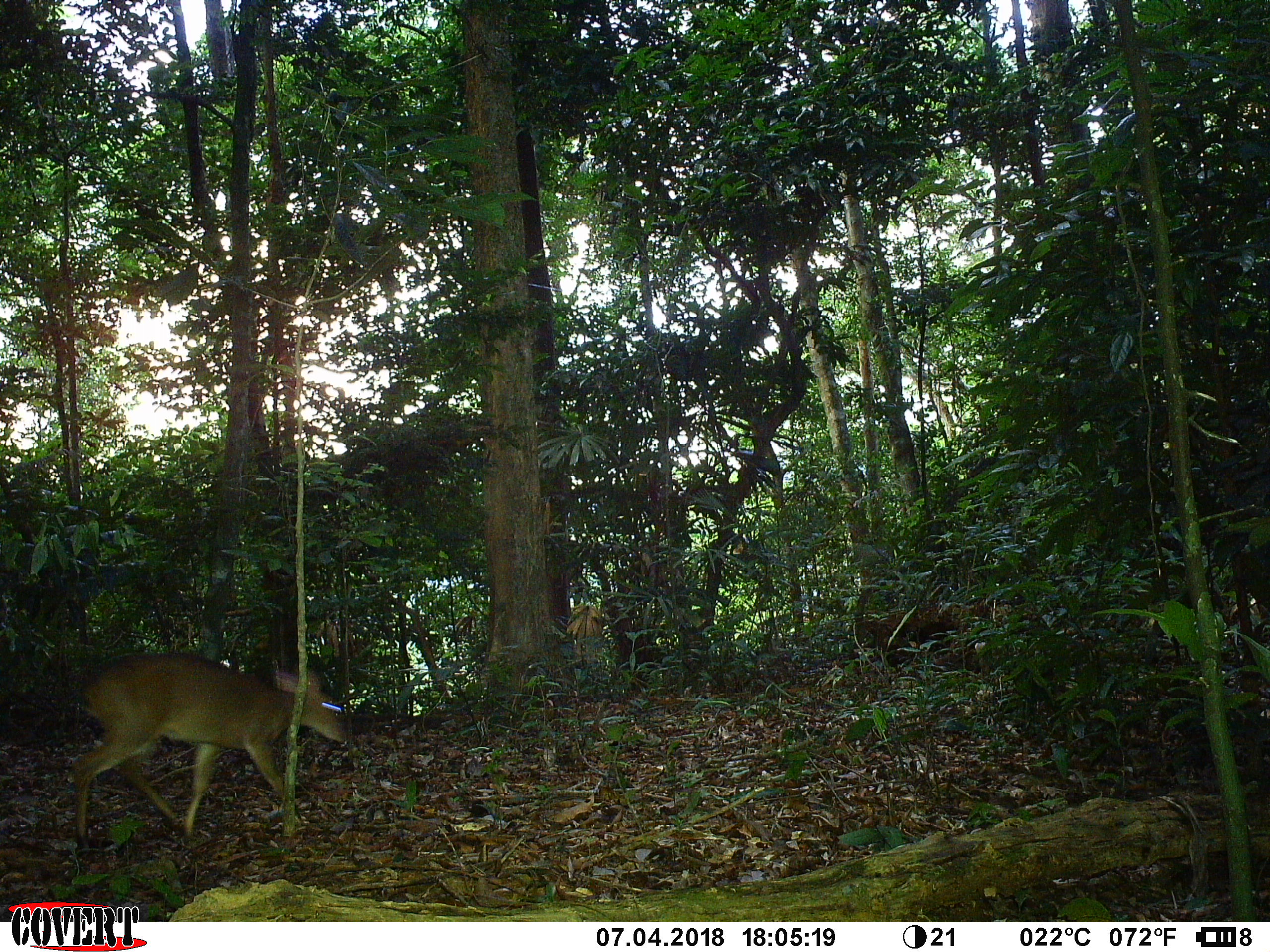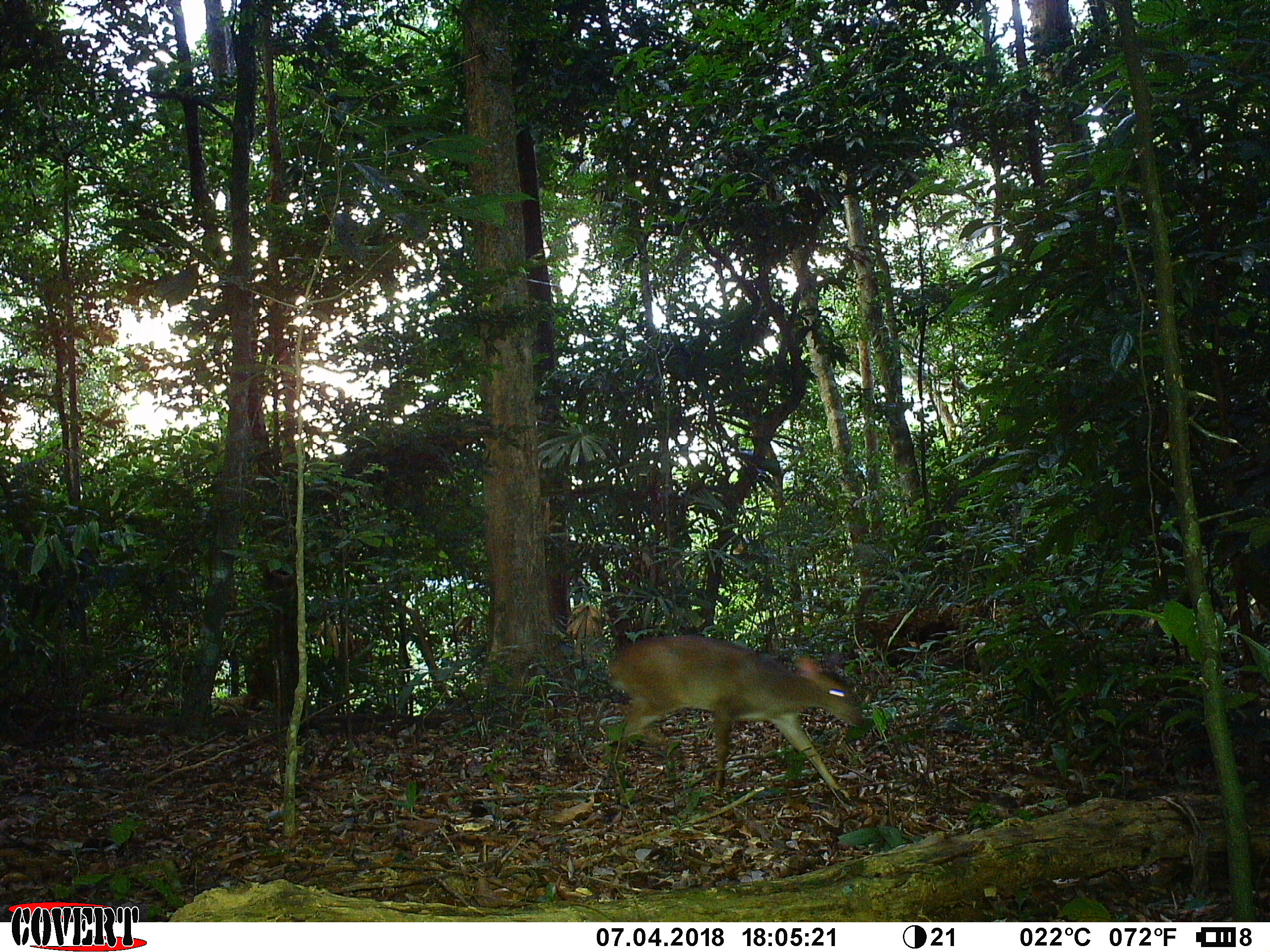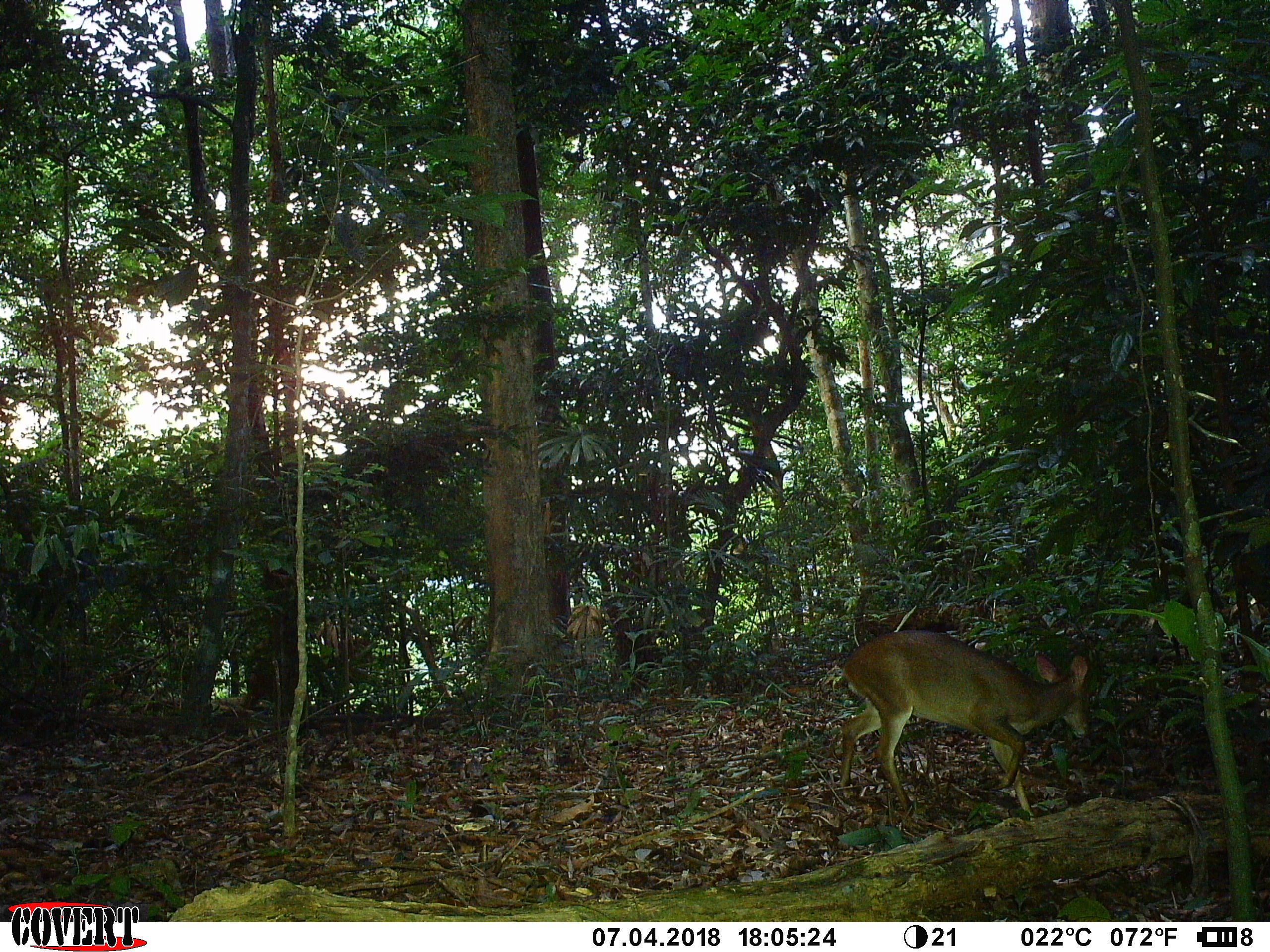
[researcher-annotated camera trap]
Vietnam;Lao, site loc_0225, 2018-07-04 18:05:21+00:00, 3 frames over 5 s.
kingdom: Animalia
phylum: Chordata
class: Mammalia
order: Artiodactyla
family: Cervidae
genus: Muntiacus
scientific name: Muntiacus vuquangensis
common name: large-antlered muntjac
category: large antlered muntjac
Large antlered muntjac (large-antlered muntjac) (Muntiacus vuquangensis). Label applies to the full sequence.